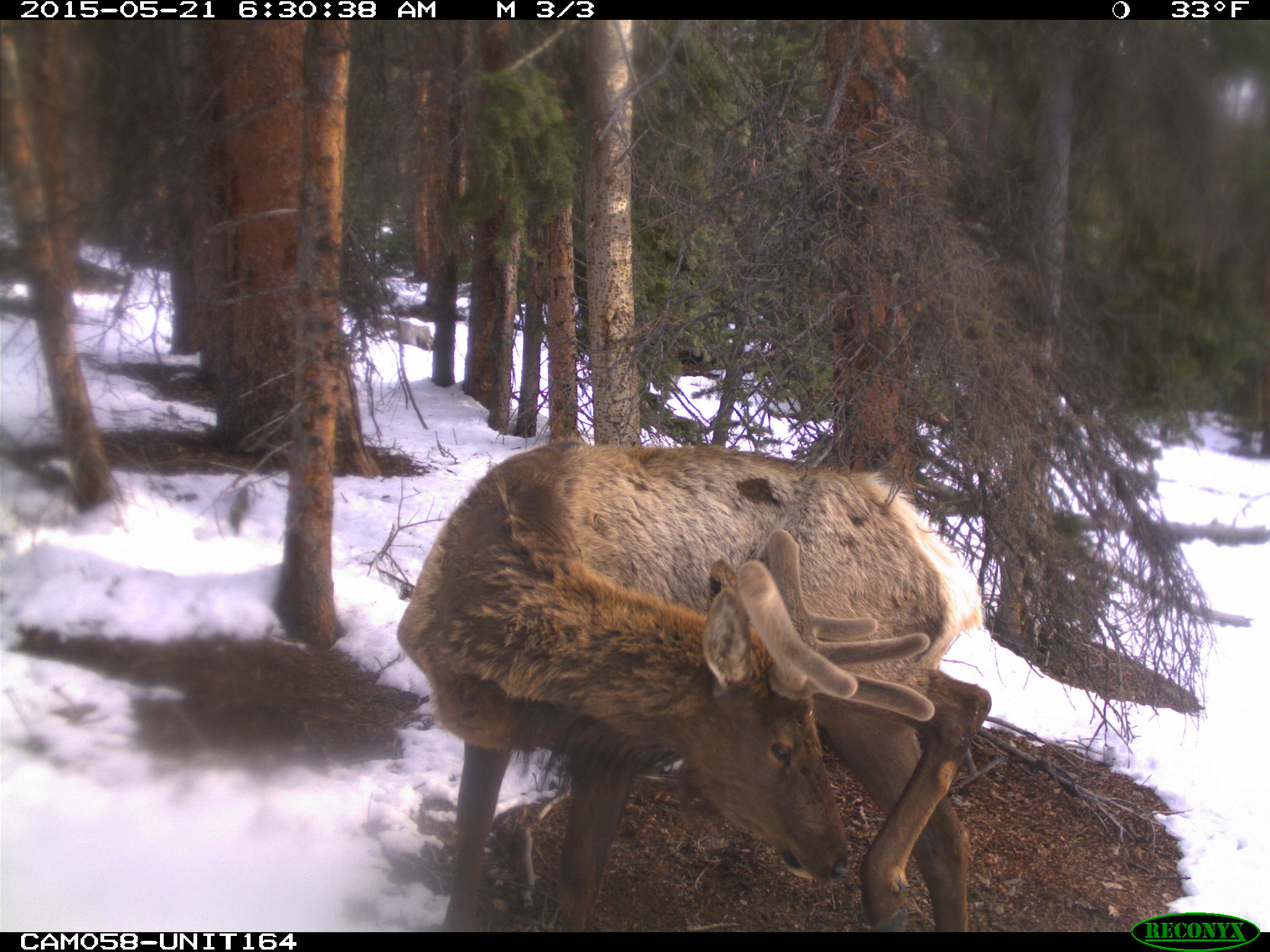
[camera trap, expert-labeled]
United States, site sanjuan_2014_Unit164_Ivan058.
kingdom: Animalia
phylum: Chordata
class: Mammalia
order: Artiodactyla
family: Cervidae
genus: Cervus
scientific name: Cervus elaphus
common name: red deer